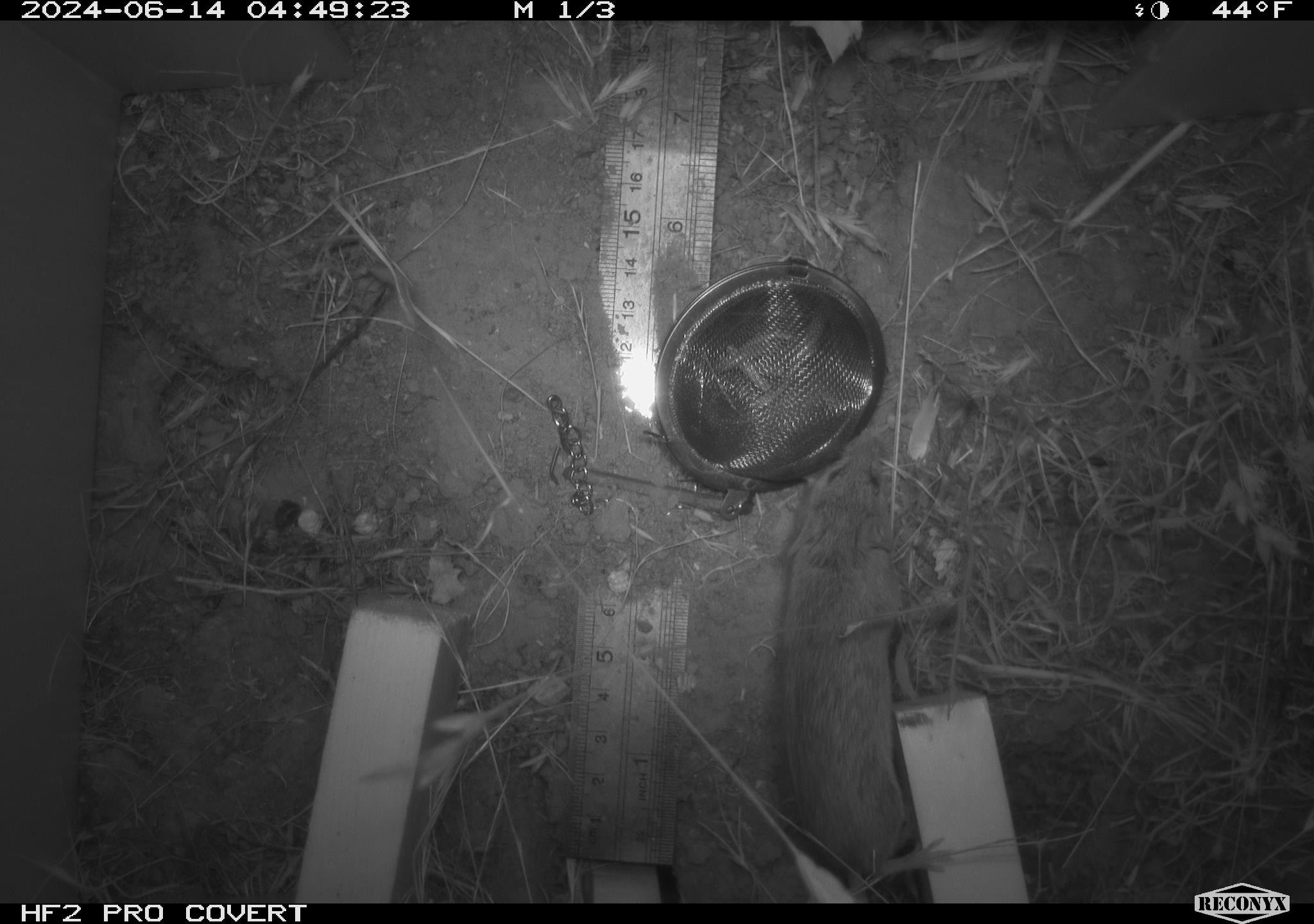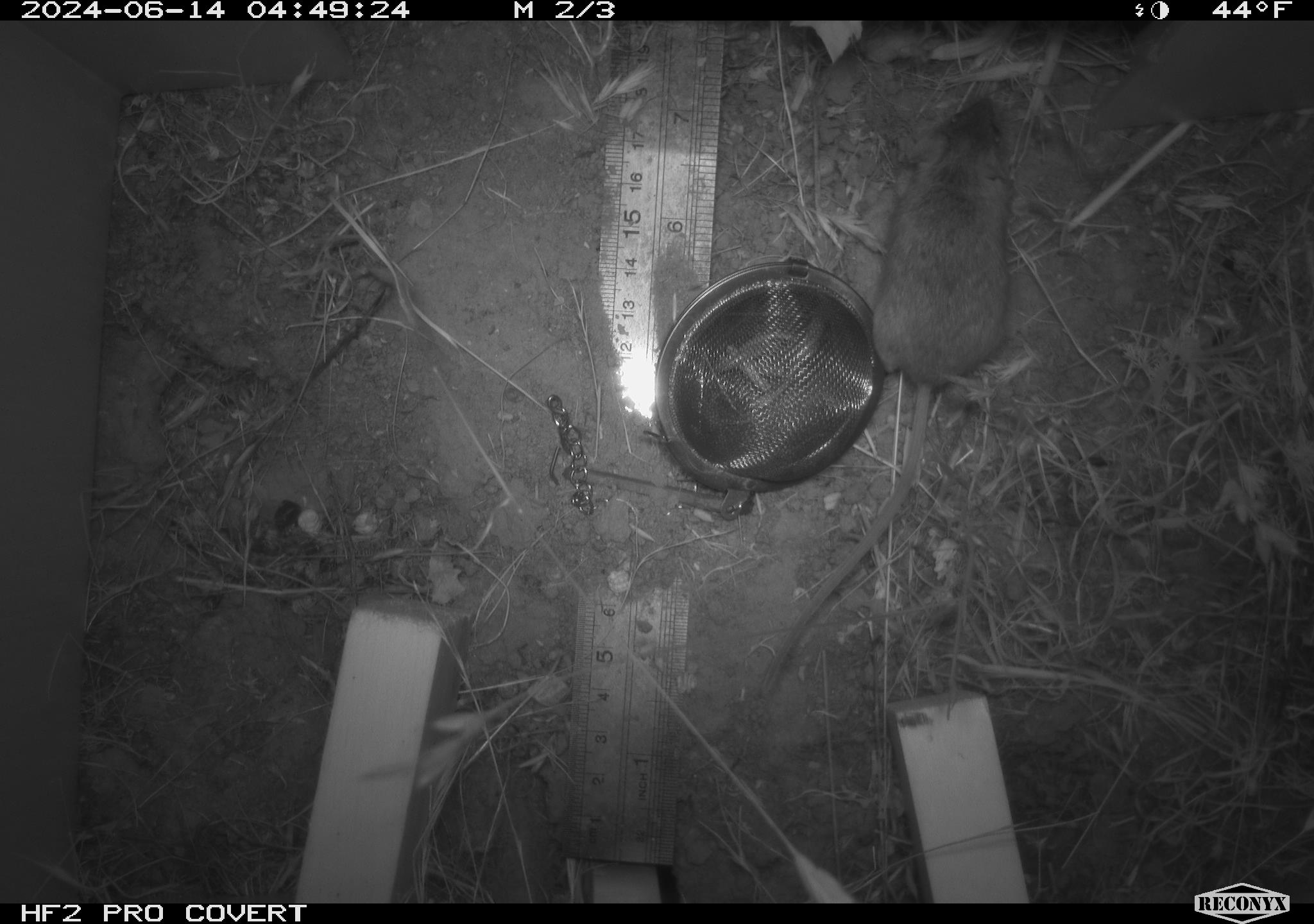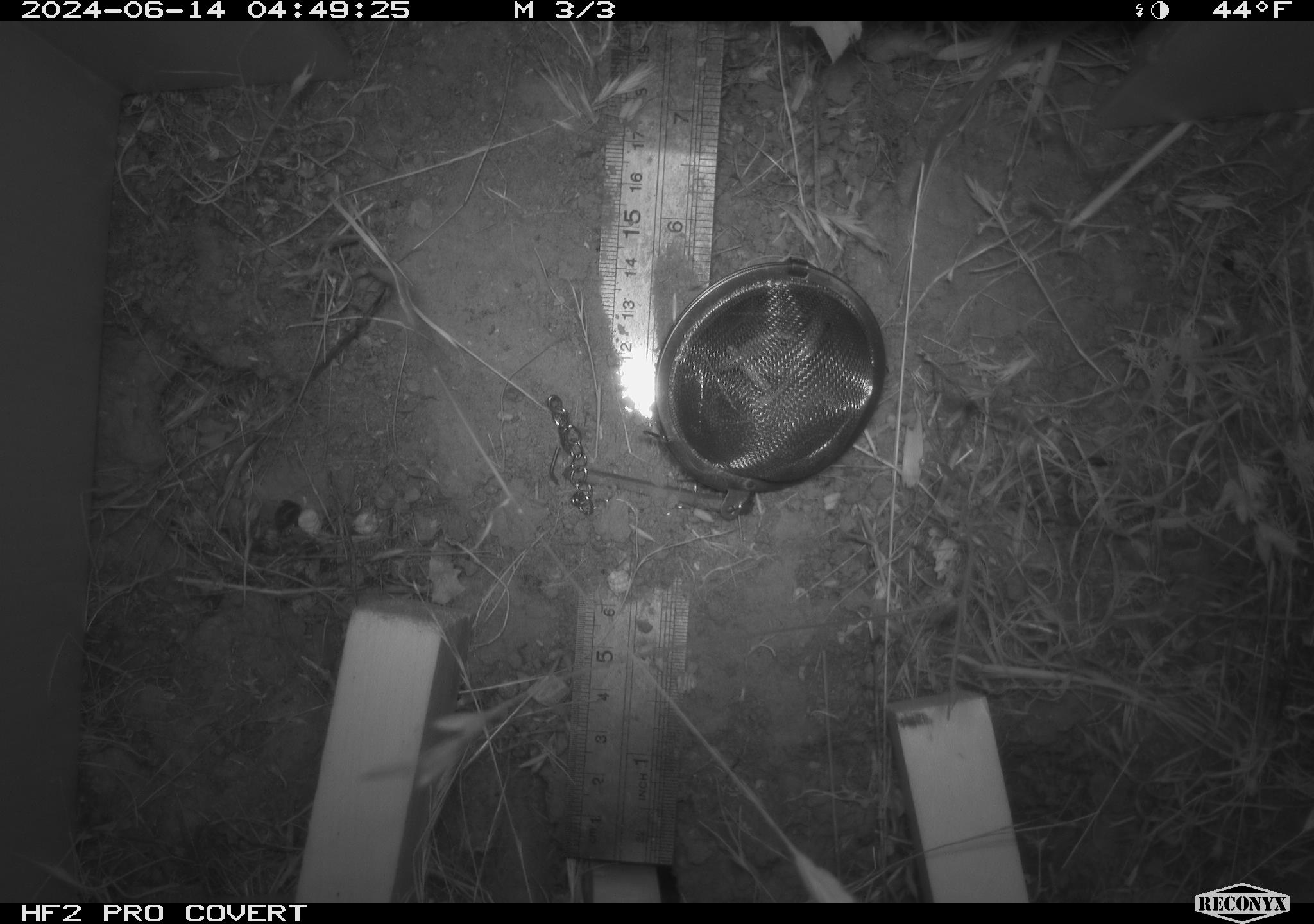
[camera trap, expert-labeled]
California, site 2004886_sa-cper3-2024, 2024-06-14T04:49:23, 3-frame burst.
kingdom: Animalia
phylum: Chordata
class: Mammalia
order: Rodentia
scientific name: Rodentia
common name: rodent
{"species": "rodent (Rodentia)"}